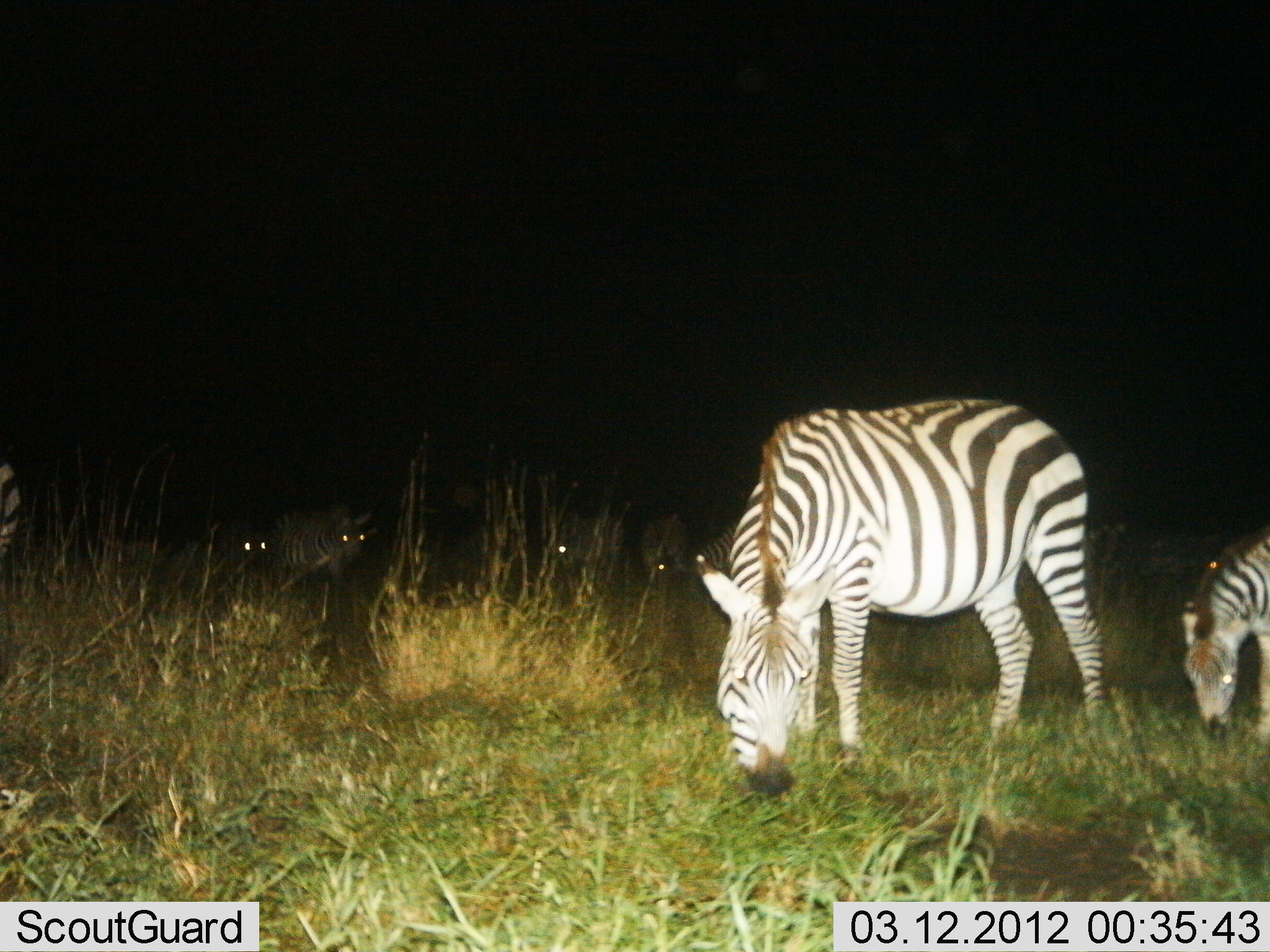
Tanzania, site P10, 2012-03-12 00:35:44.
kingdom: Animalia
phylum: Chordata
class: Mammalia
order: Perissodactyla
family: Equidae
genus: Equus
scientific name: Equus quagga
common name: plains zebra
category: zebra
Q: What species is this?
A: Zebra (plains zebra) (Equus quagga).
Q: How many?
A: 8.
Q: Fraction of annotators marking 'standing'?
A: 32%.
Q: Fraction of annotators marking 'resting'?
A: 0%.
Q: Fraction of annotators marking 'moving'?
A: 4%.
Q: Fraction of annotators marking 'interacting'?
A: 0%.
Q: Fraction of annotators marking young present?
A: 20%.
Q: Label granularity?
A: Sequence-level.